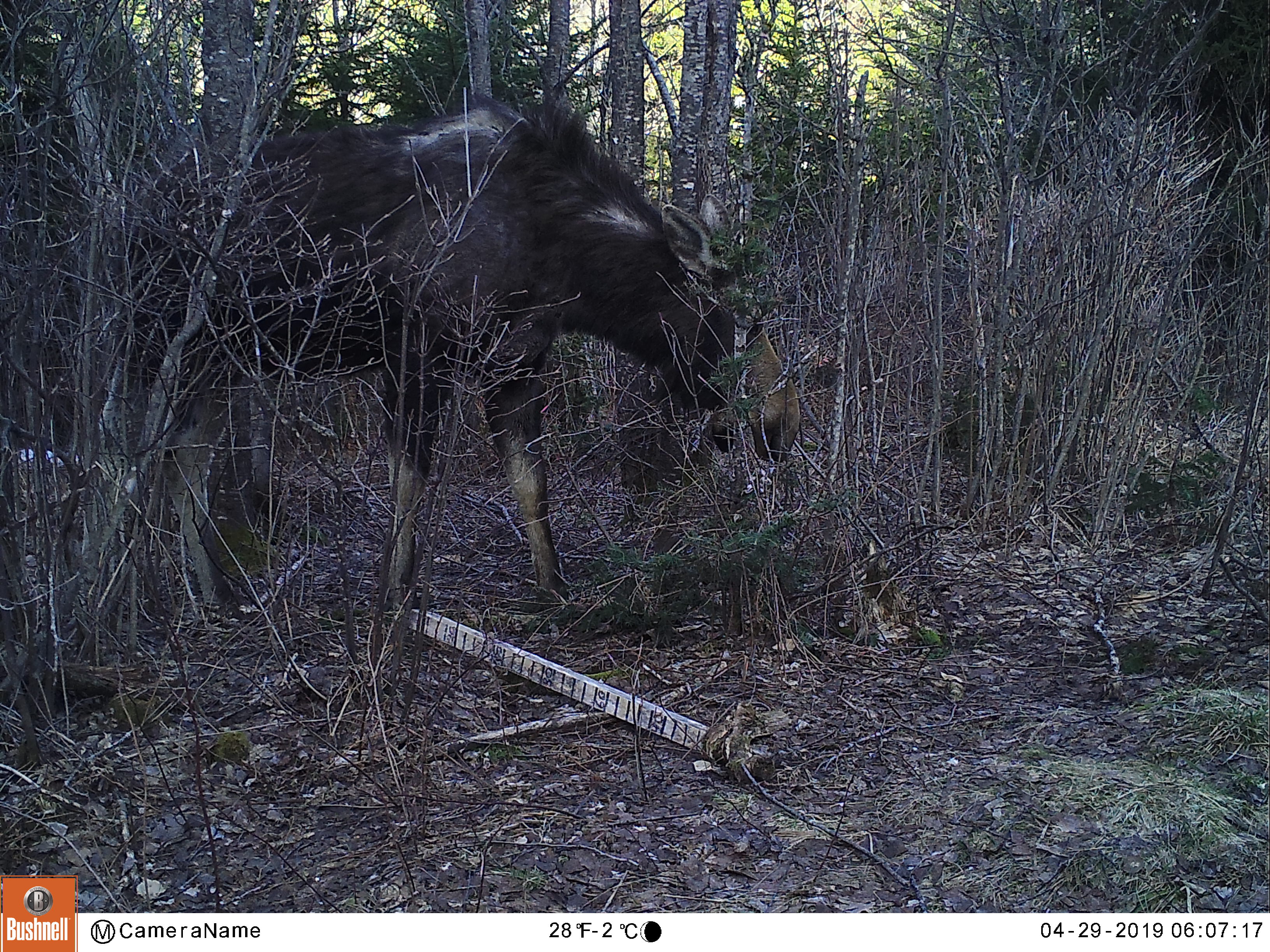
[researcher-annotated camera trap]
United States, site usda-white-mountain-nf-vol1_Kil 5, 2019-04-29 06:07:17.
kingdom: Animalia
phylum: Chordata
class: Mammalia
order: Artiodactyla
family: Cervidae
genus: Alces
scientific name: Alces alces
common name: moose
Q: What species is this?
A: Moose (Alces alces).